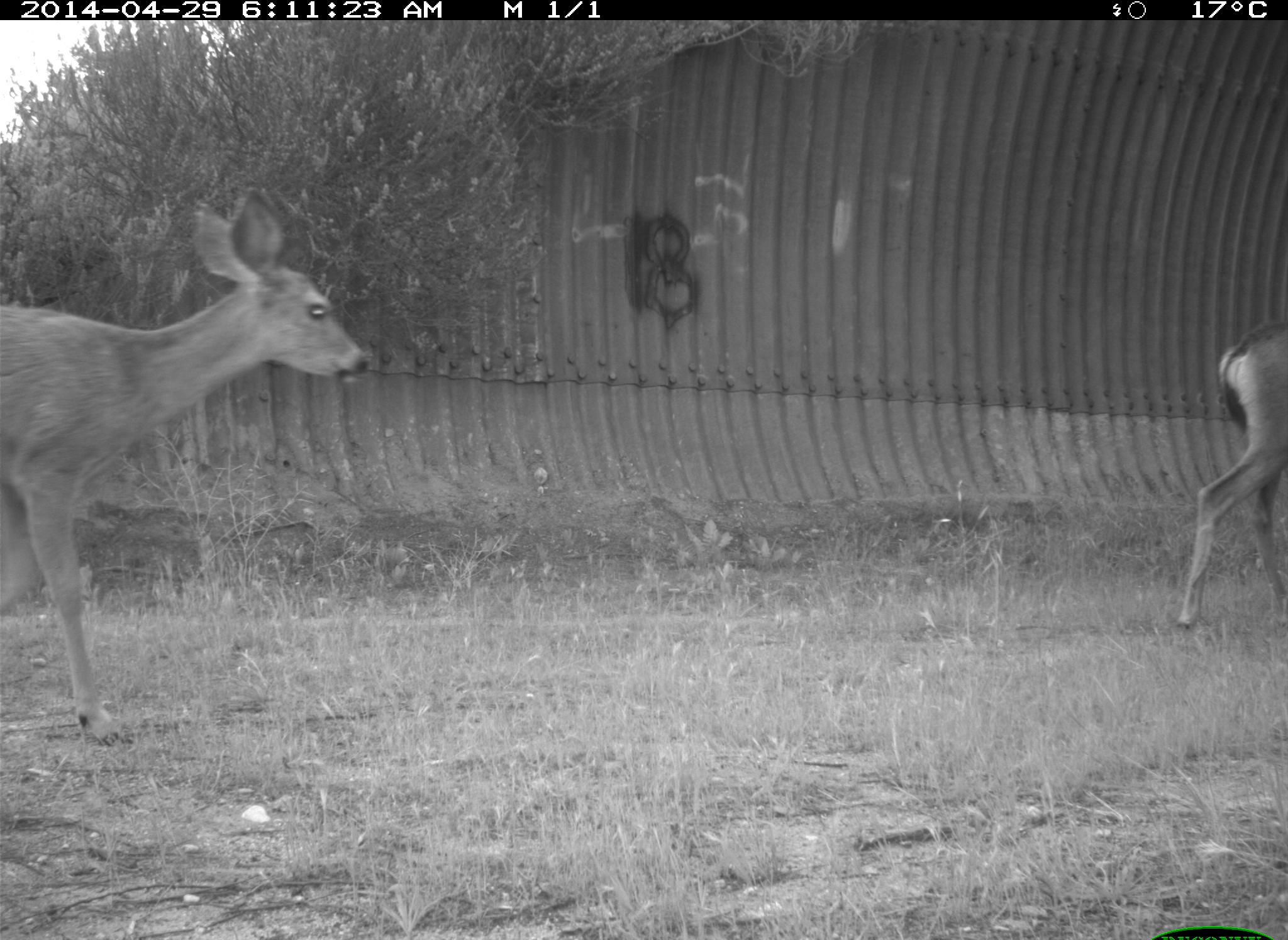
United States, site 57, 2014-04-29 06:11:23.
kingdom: Animalia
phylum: Chordata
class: Mammalia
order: Artiodactyla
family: Cervidae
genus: Odocoileus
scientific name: Odocoileus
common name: deer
Deer (Odocoileus).